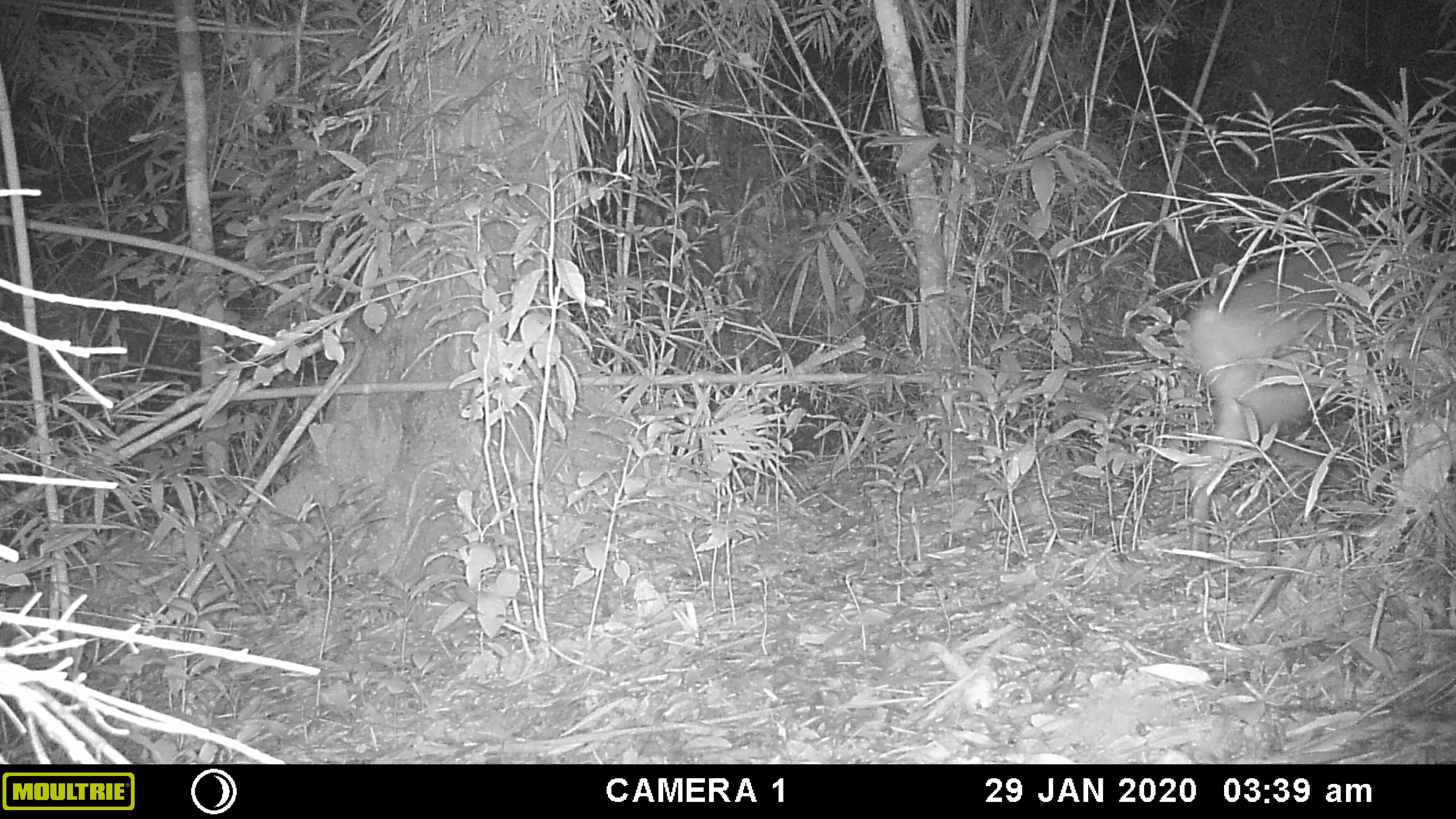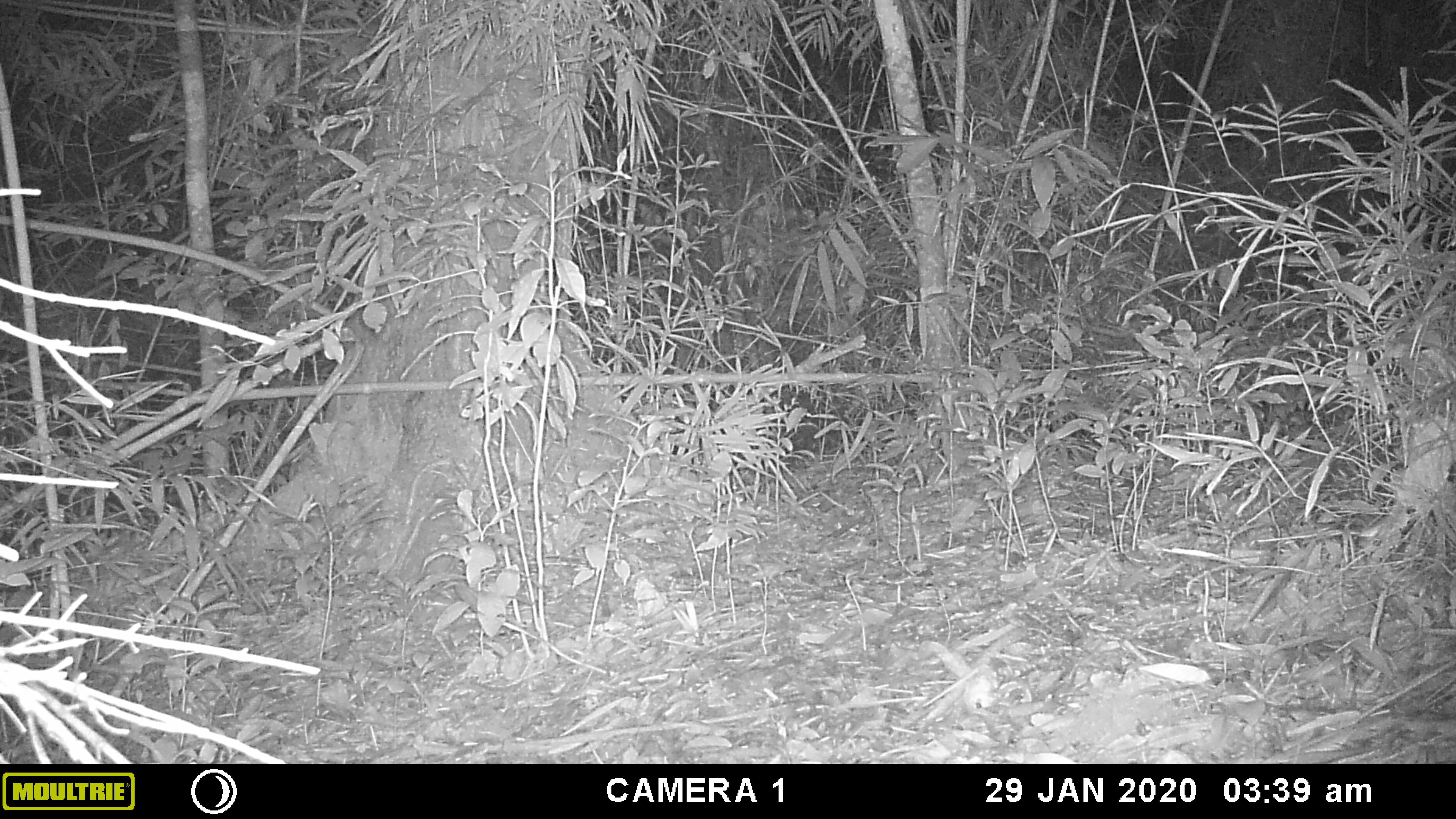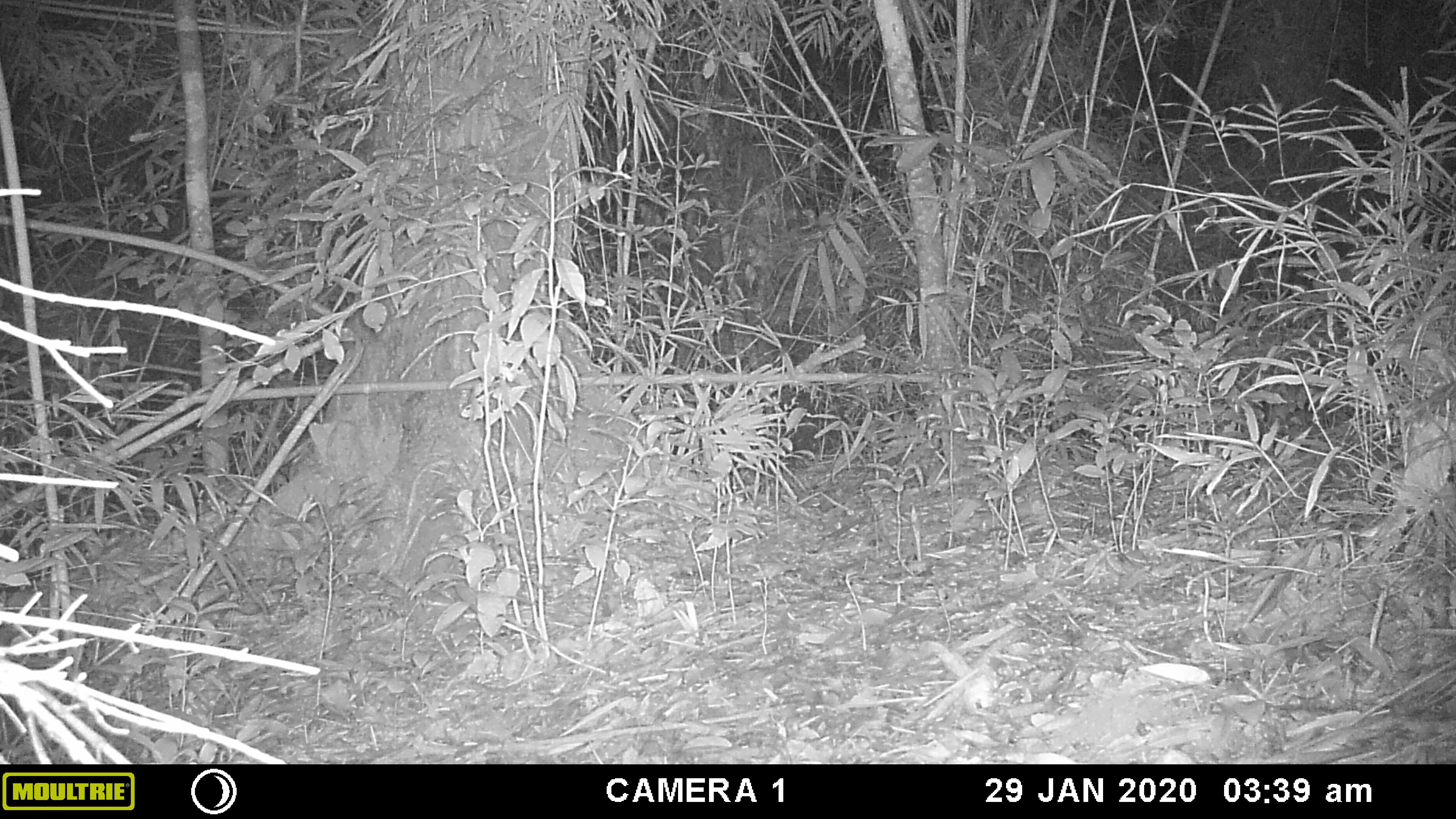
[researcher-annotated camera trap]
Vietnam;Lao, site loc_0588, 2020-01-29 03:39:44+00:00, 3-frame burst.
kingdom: Animalia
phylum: Chordata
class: Mammalia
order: Artiodactyla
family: Cervidae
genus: Muntiacus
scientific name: Muntiacus muntjak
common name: red muntjac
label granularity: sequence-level